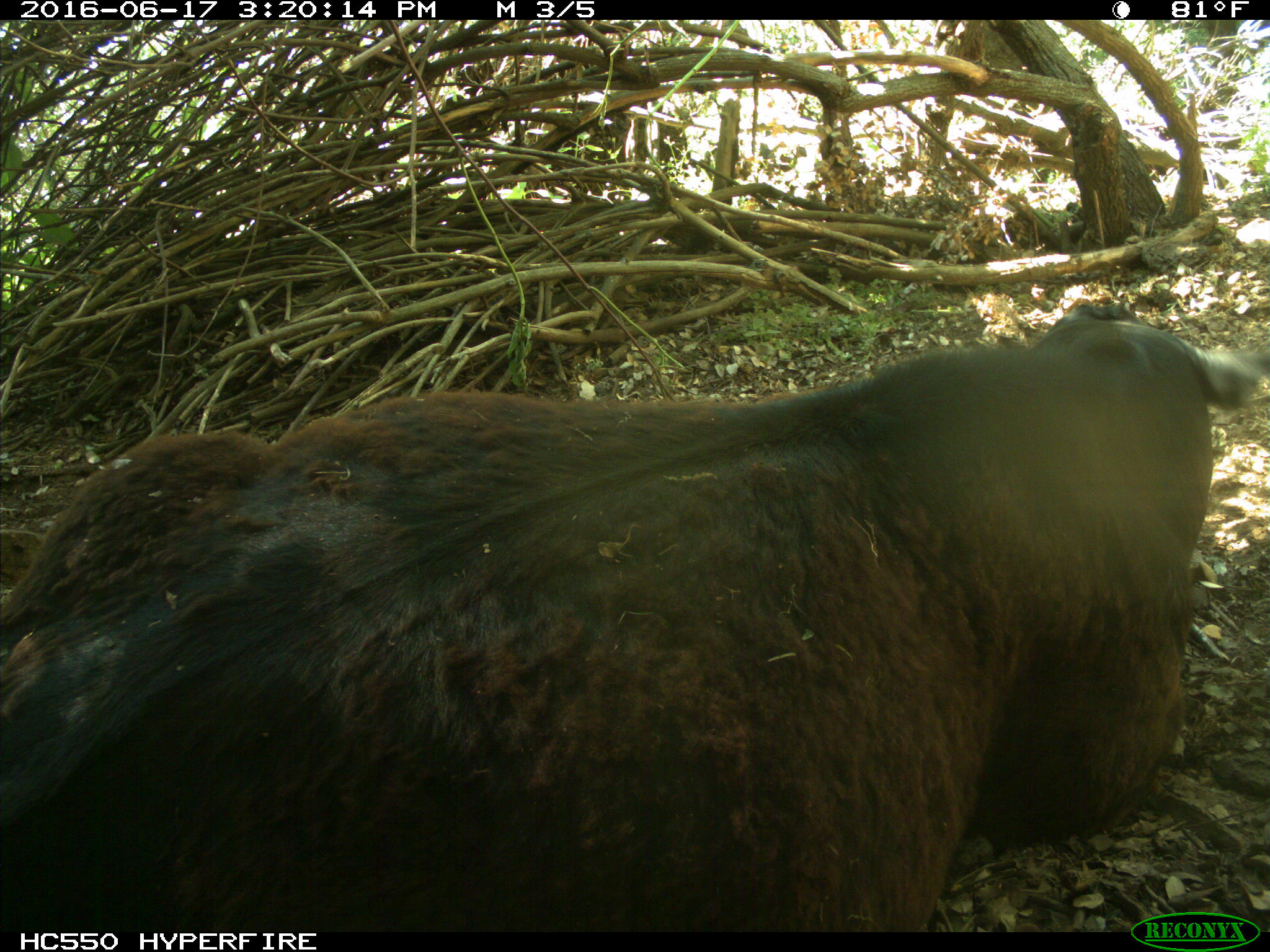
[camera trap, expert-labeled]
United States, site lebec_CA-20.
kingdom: Animalia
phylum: Chordata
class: Mammalia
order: Artiodactyla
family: Bovidae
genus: Bos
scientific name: Bos taurus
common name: domestic cow